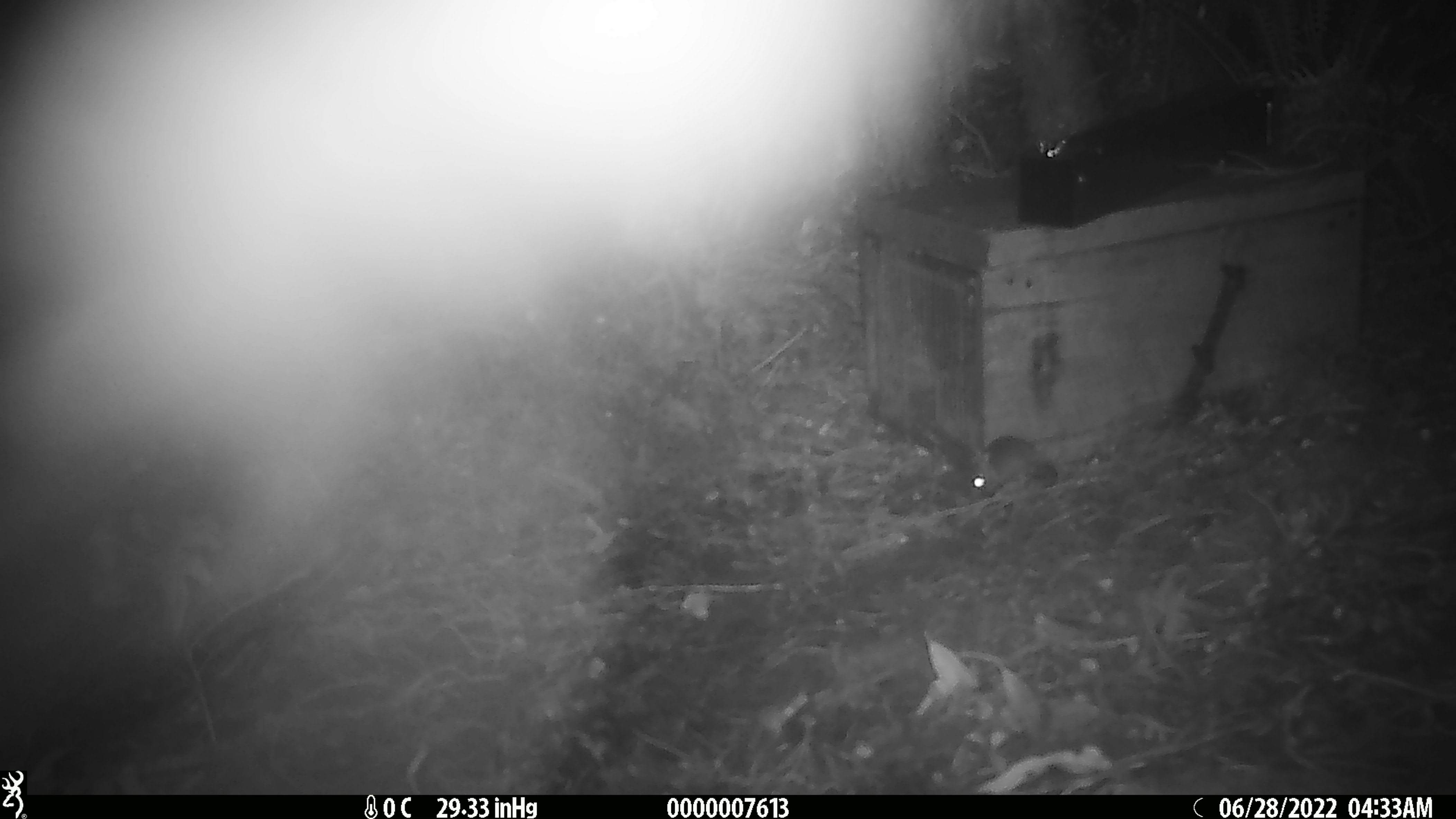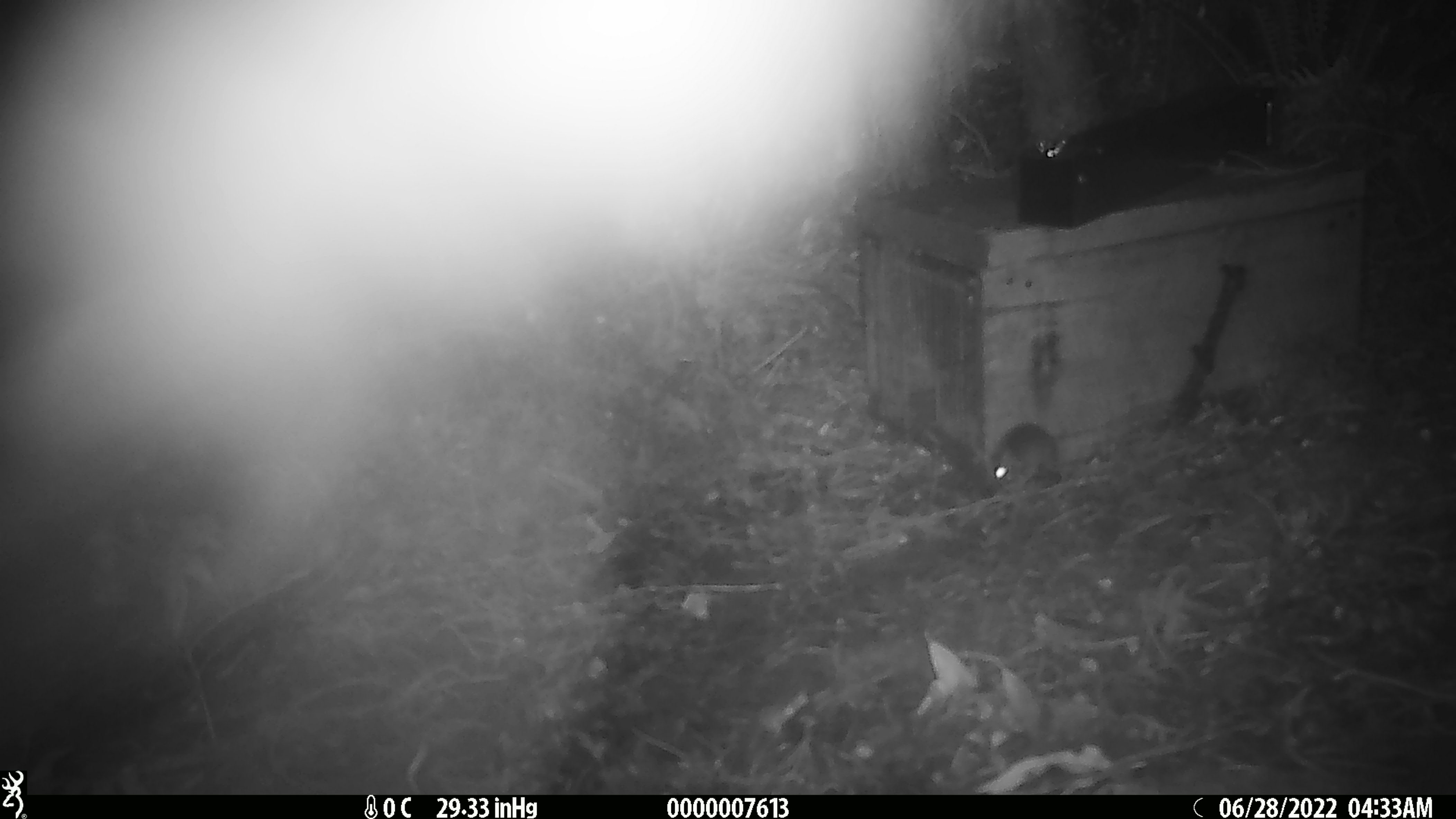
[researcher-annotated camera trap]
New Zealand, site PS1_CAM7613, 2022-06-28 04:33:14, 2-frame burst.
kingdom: Animalia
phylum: Chordata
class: Mammalia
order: Rodentia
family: Muridae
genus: Mus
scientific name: Mus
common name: mouse